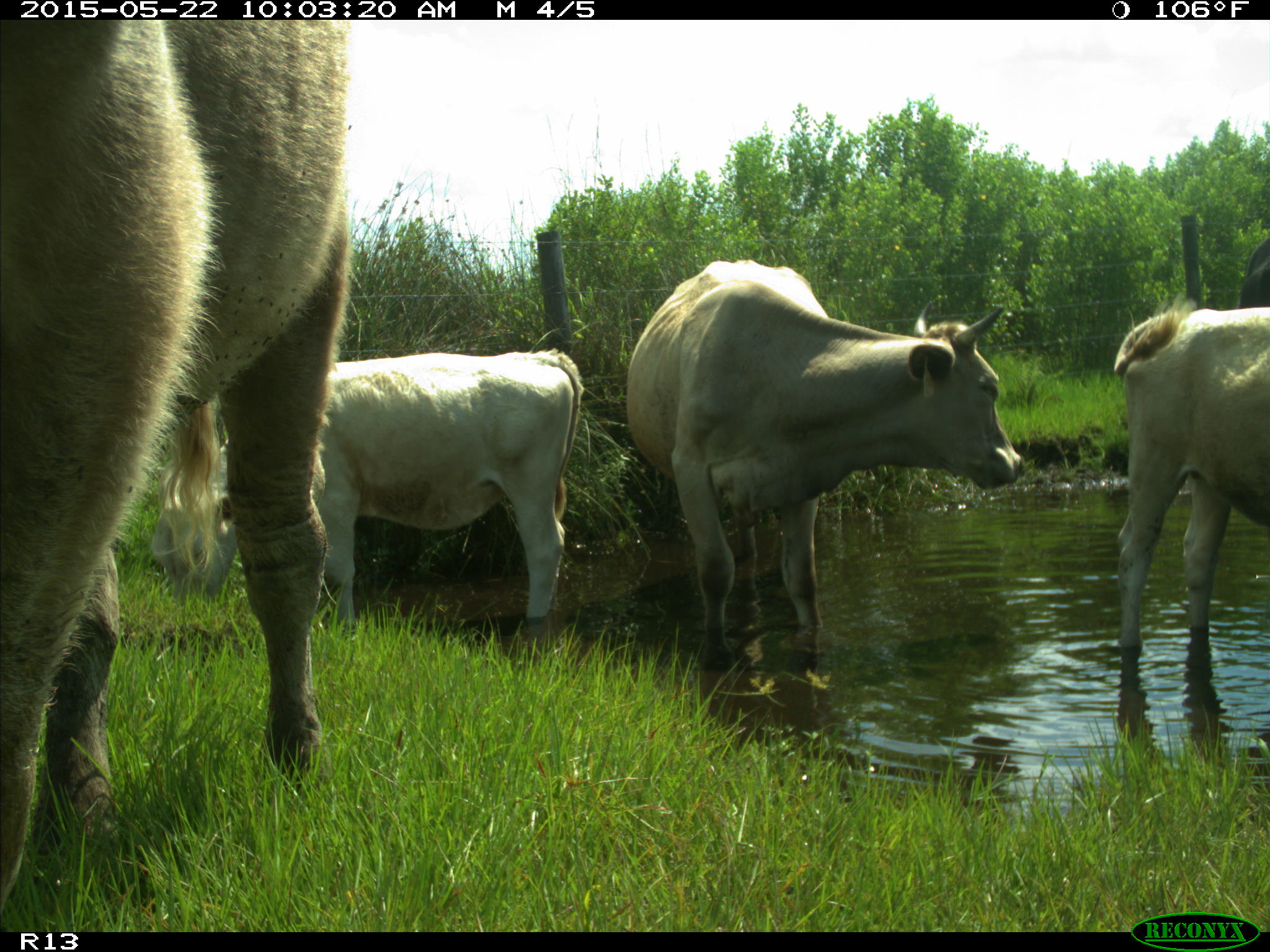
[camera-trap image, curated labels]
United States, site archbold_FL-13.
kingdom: Animalia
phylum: Chordata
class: Mammalia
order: Artiodactyla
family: Bovidae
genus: Bos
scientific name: Bos taurus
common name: domestic cow